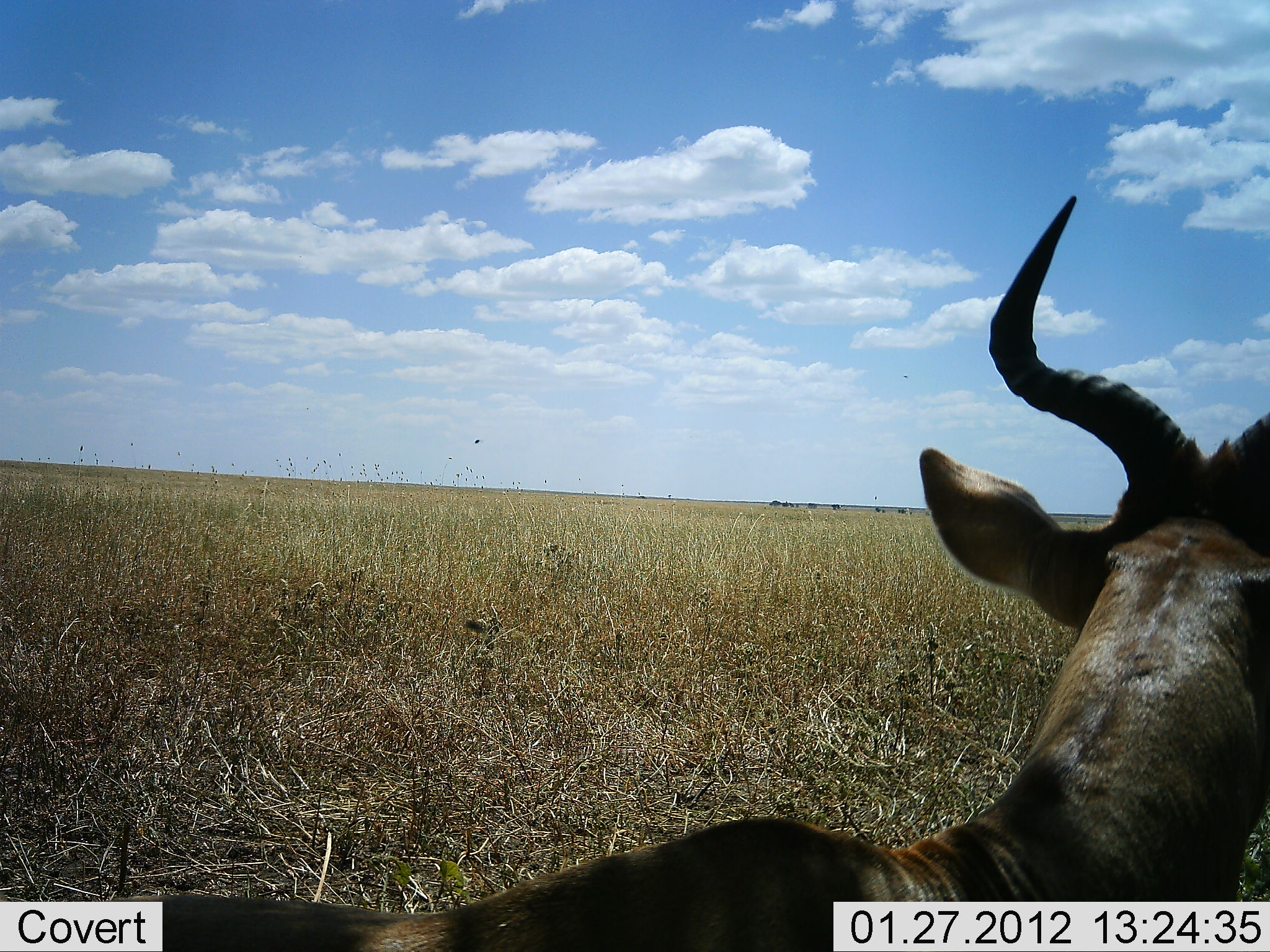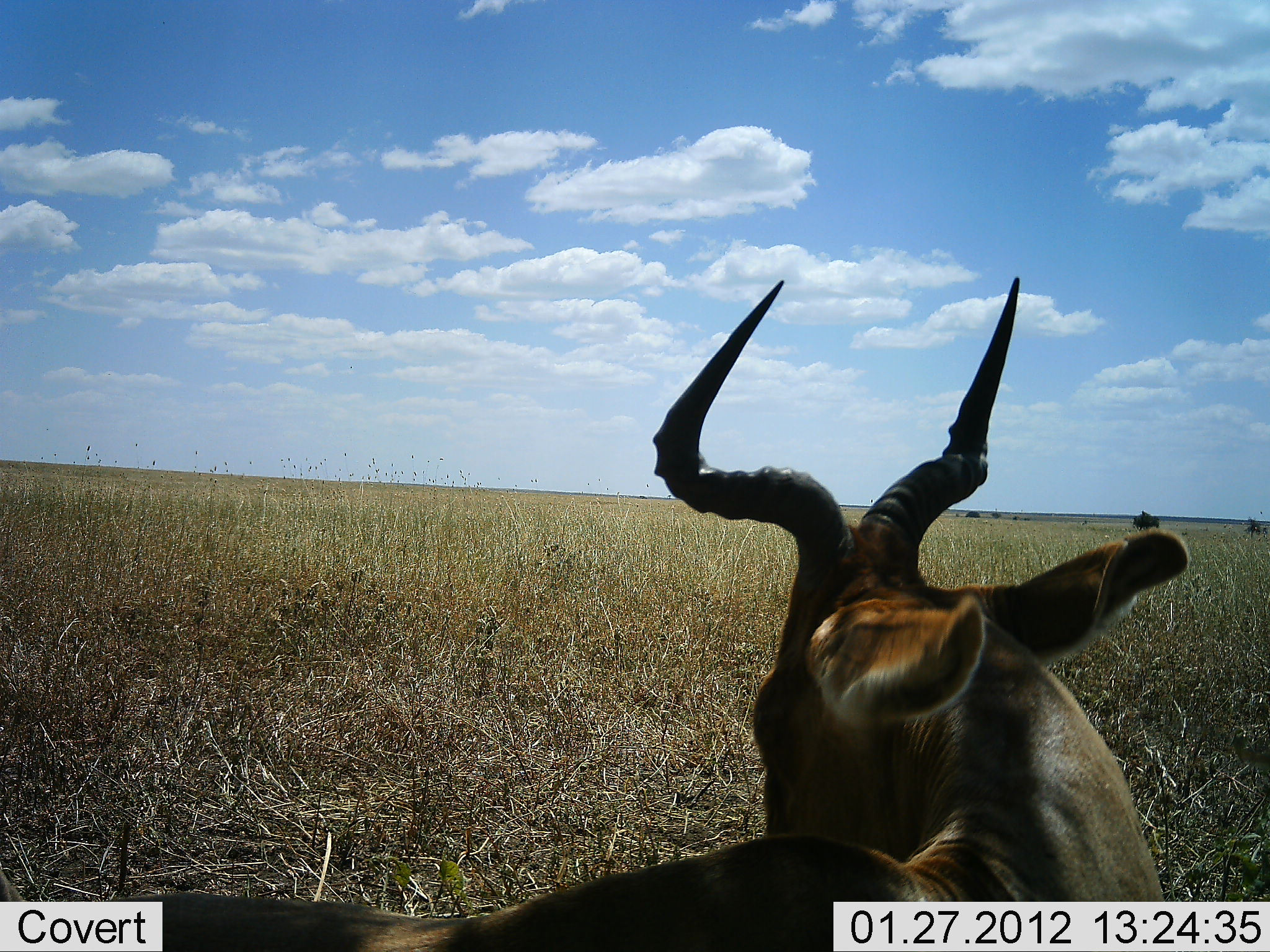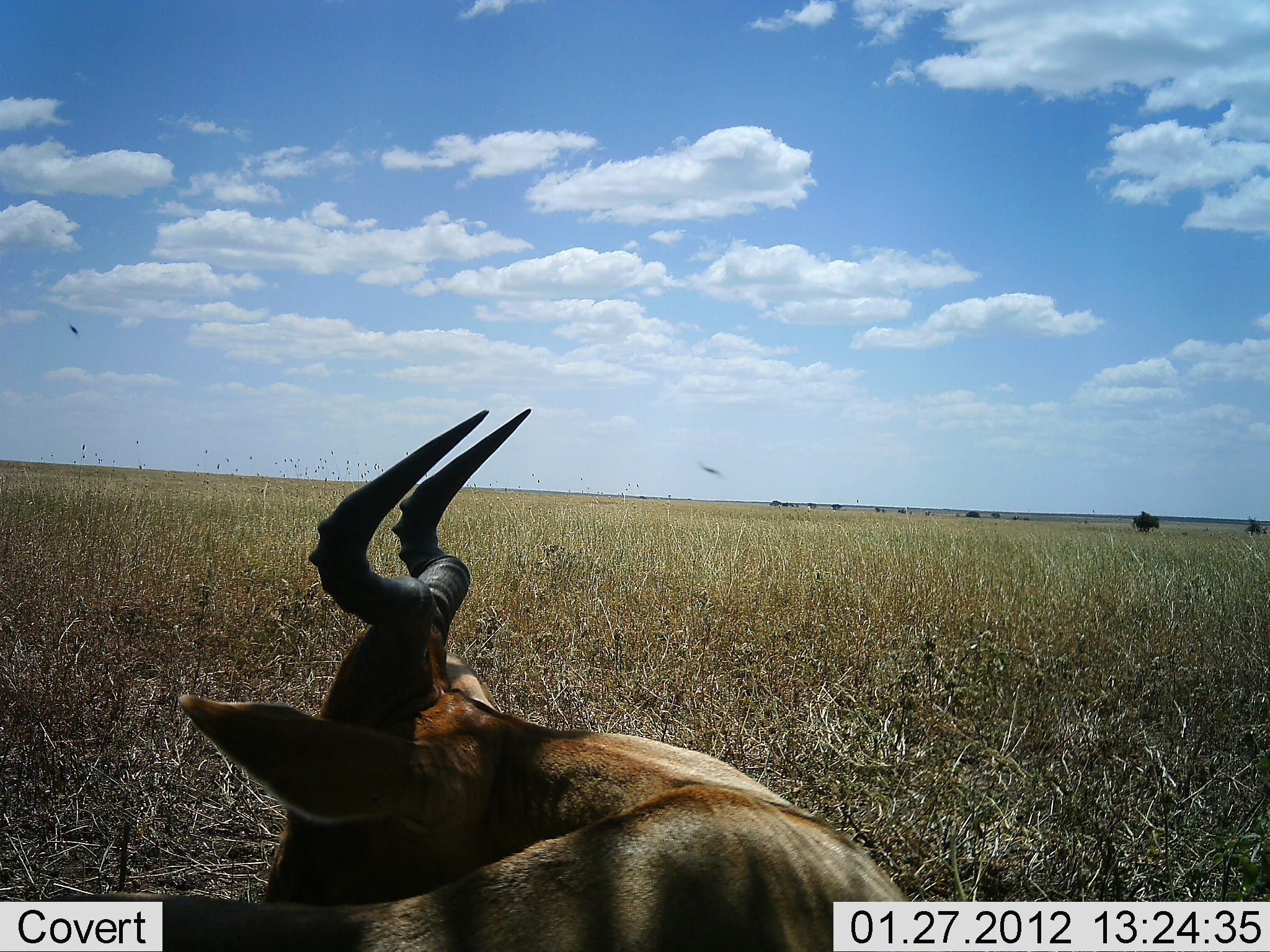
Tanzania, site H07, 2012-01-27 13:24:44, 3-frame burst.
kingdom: Animalia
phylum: Chordata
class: Mammalia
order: Artiodactyla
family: Bovidae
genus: Alcelaphus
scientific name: Alcelaphus buselaphus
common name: hartebeest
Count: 1.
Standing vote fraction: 17%.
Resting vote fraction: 72%.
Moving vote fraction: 10%.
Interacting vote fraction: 0%.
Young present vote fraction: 0%.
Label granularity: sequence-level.